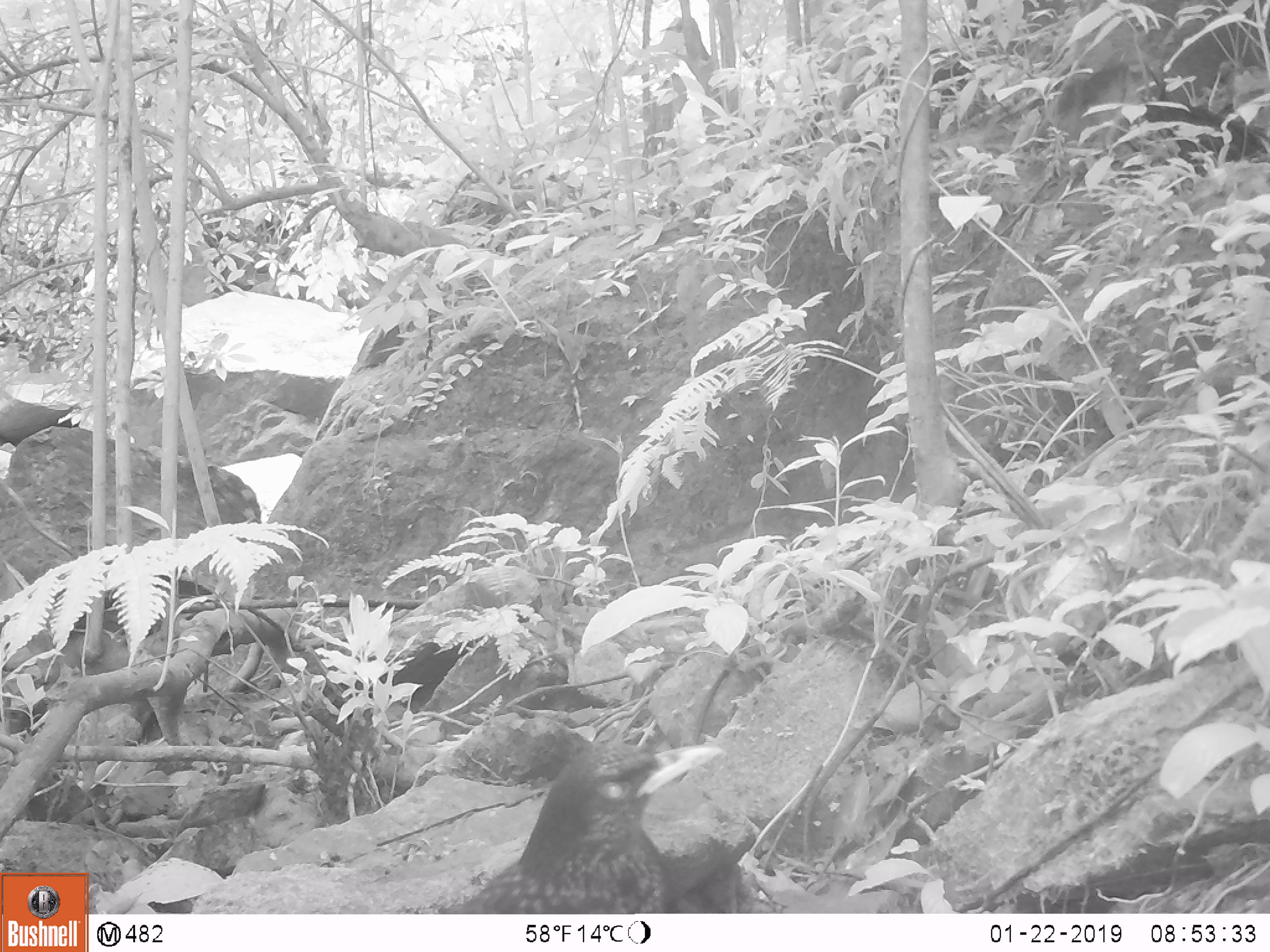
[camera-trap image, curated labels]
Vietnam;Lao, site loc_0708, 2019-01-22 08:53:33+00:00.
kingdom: Animalia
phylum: Chordata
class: Aves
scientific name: Aves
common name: bird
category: unidentified bird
Unidentified bird (bird) (Aves). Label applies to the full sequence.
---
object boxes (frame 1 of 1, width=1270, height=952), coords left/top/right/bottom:
unidentified bird: 435/738/724/914